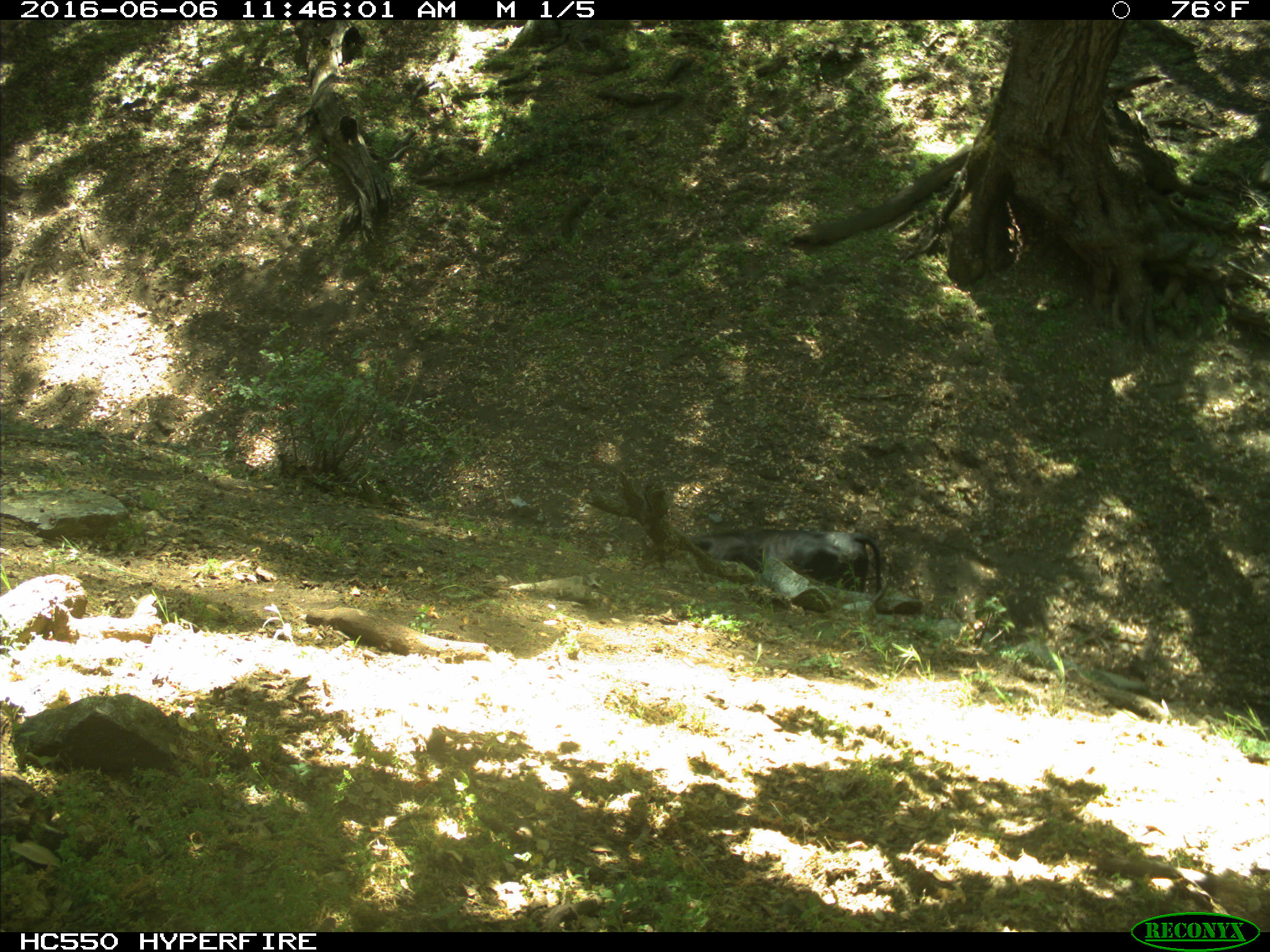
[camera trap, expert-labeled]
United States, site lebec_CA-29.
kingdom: Animalia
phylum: Chordata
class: Mammalia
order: Artiodactyla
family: Bovidae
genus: Bos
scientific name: Bos taurus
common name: domestic cow